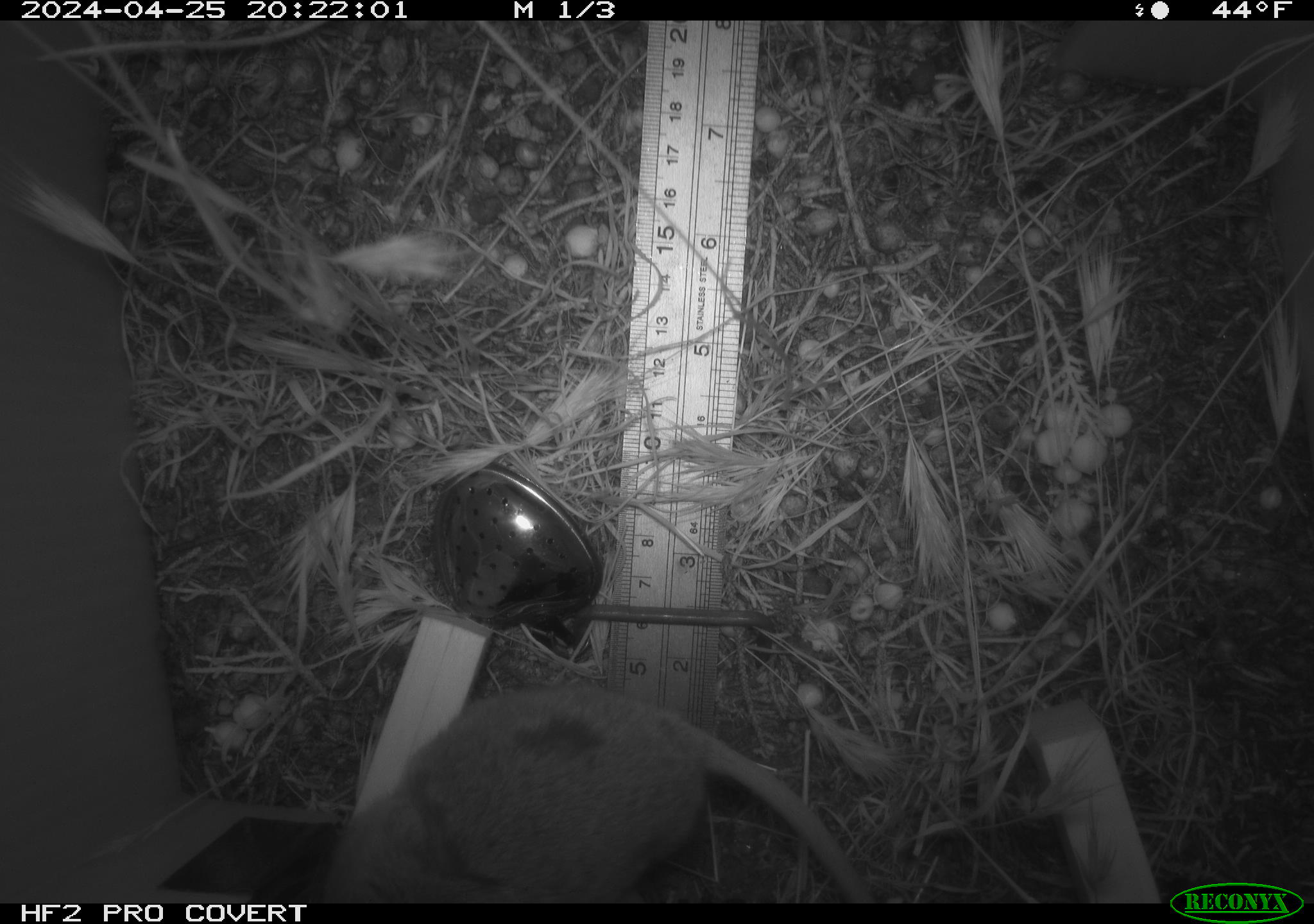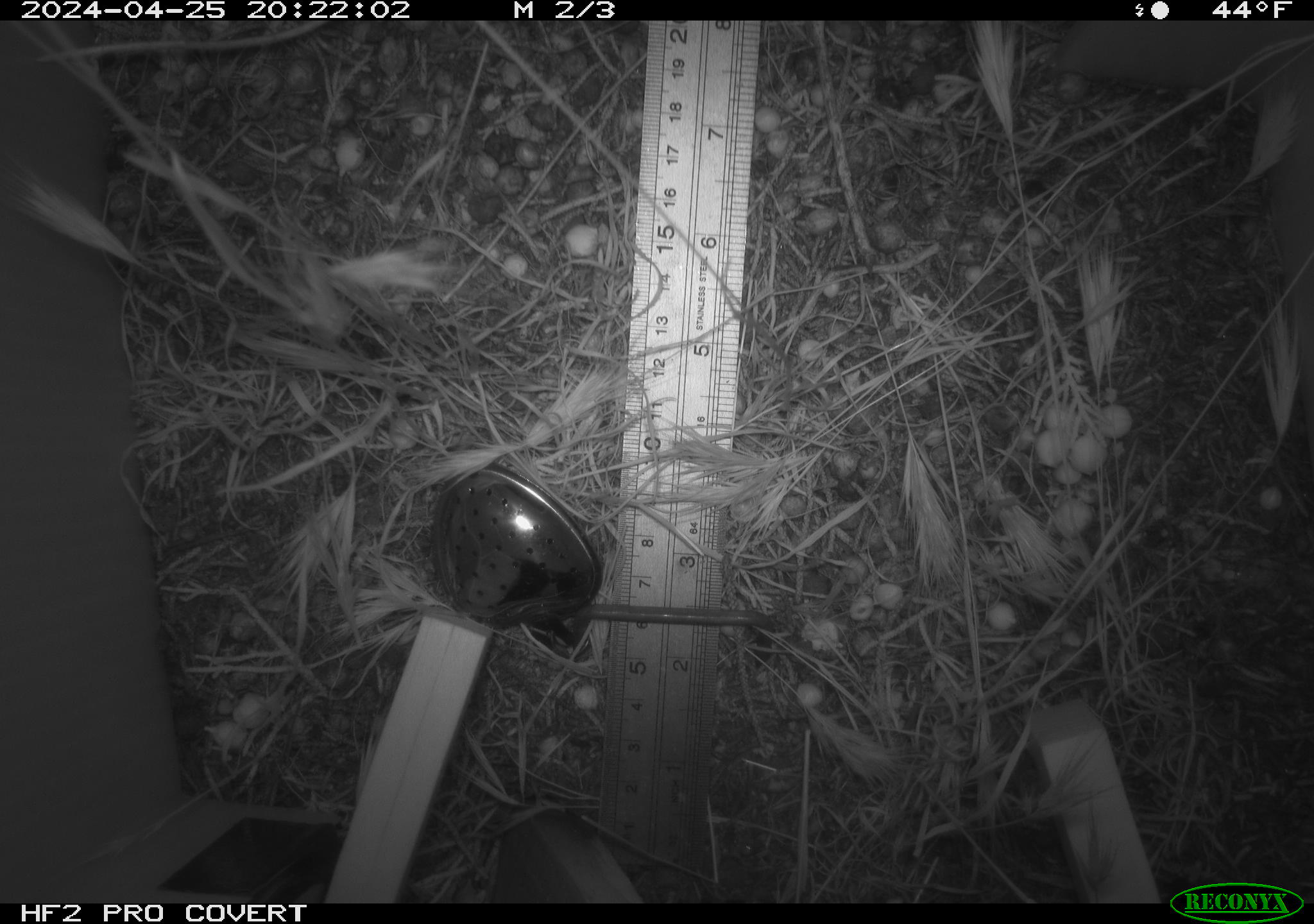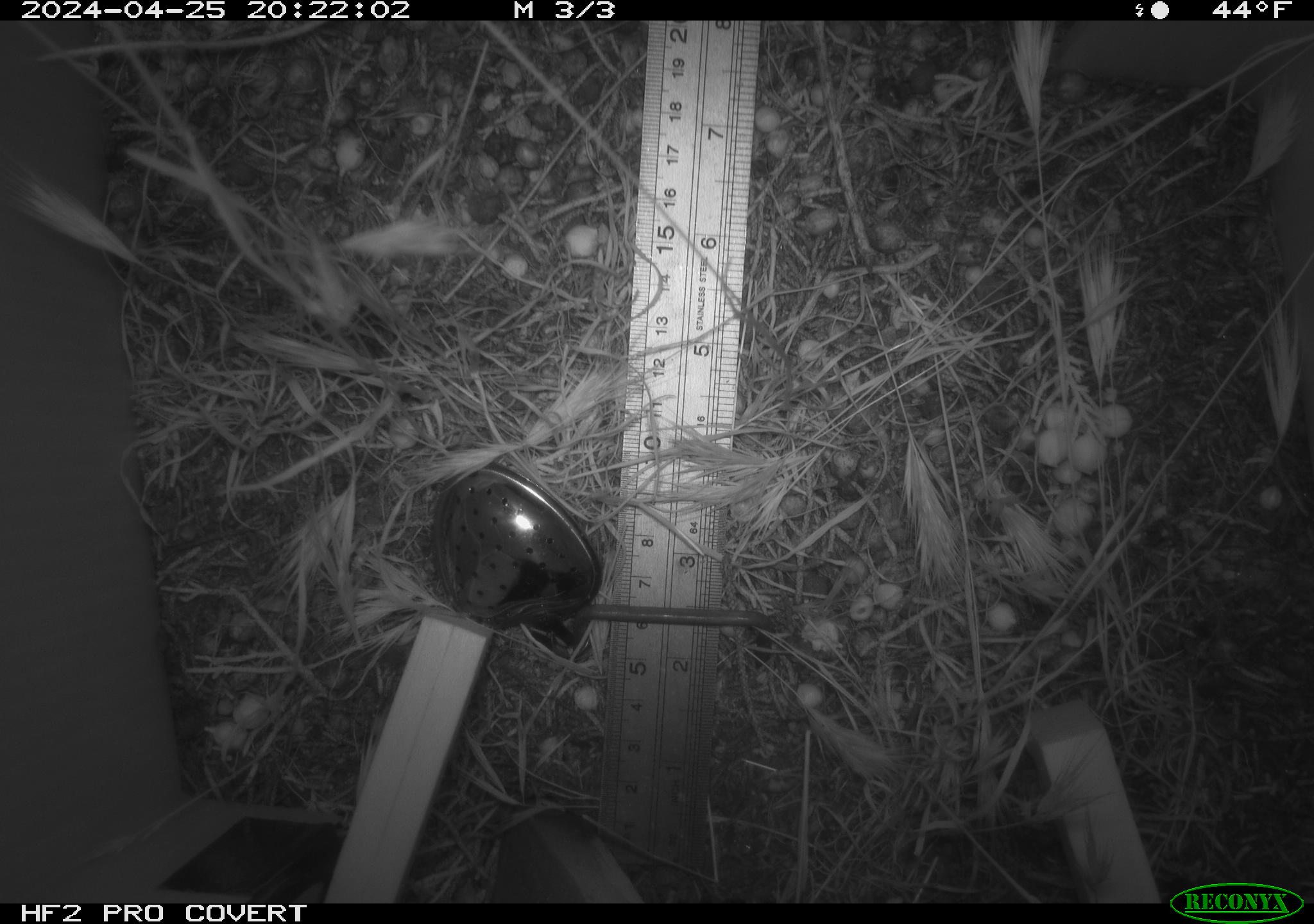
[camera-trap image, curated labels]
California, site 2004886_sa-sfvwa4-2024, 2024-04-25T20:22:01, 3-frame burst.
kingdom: Animalia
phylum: Chordata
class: Mammalia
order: Rodentia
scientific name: Rodentia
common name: mouse species